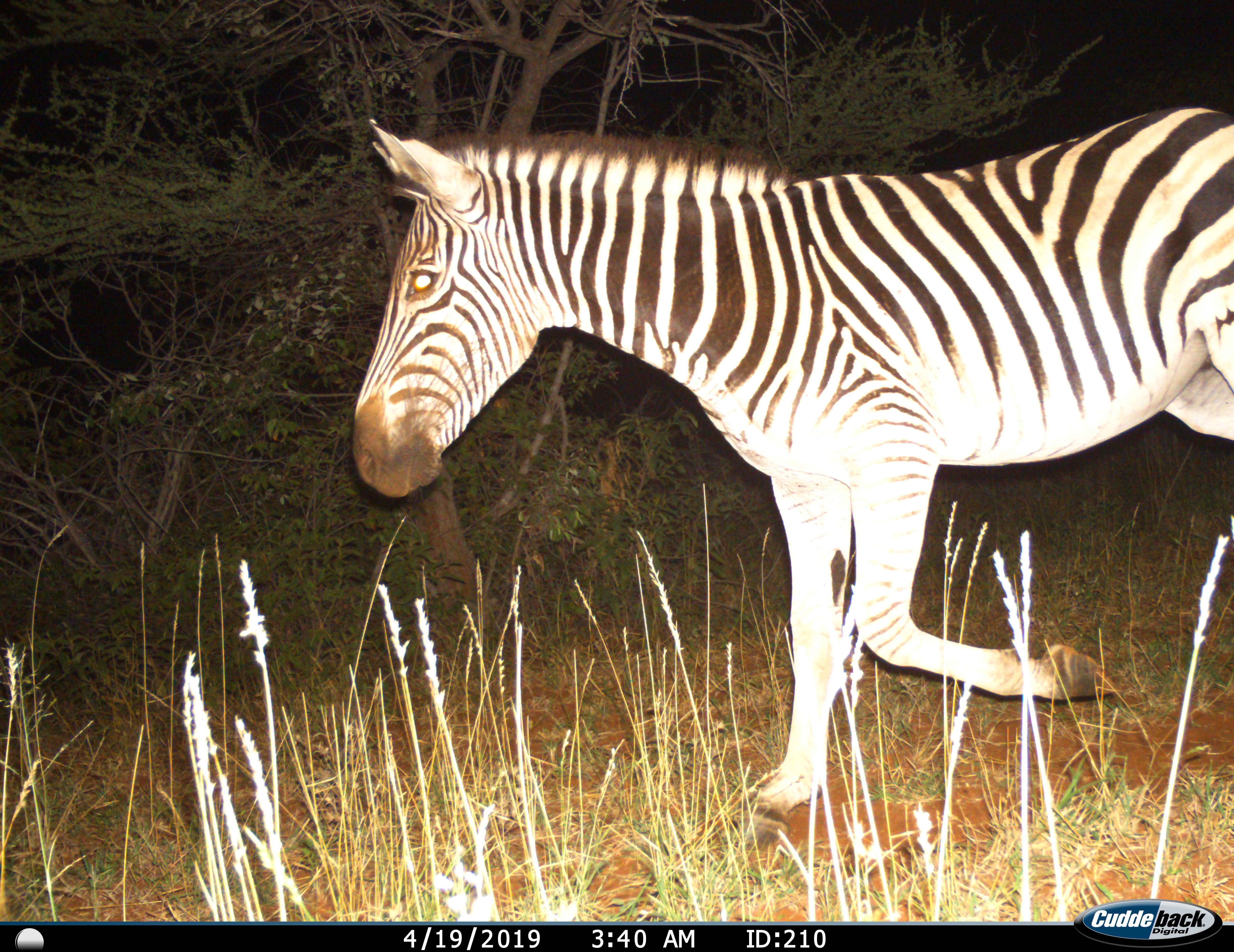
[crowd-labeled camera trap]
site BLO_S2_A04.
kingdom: Animalia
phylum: Chordata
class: Mammalia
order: Perissodactyla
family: Equidae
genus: Equus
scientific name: Equus quagga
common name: plains zebra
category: zebraplains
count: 1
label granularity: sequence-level